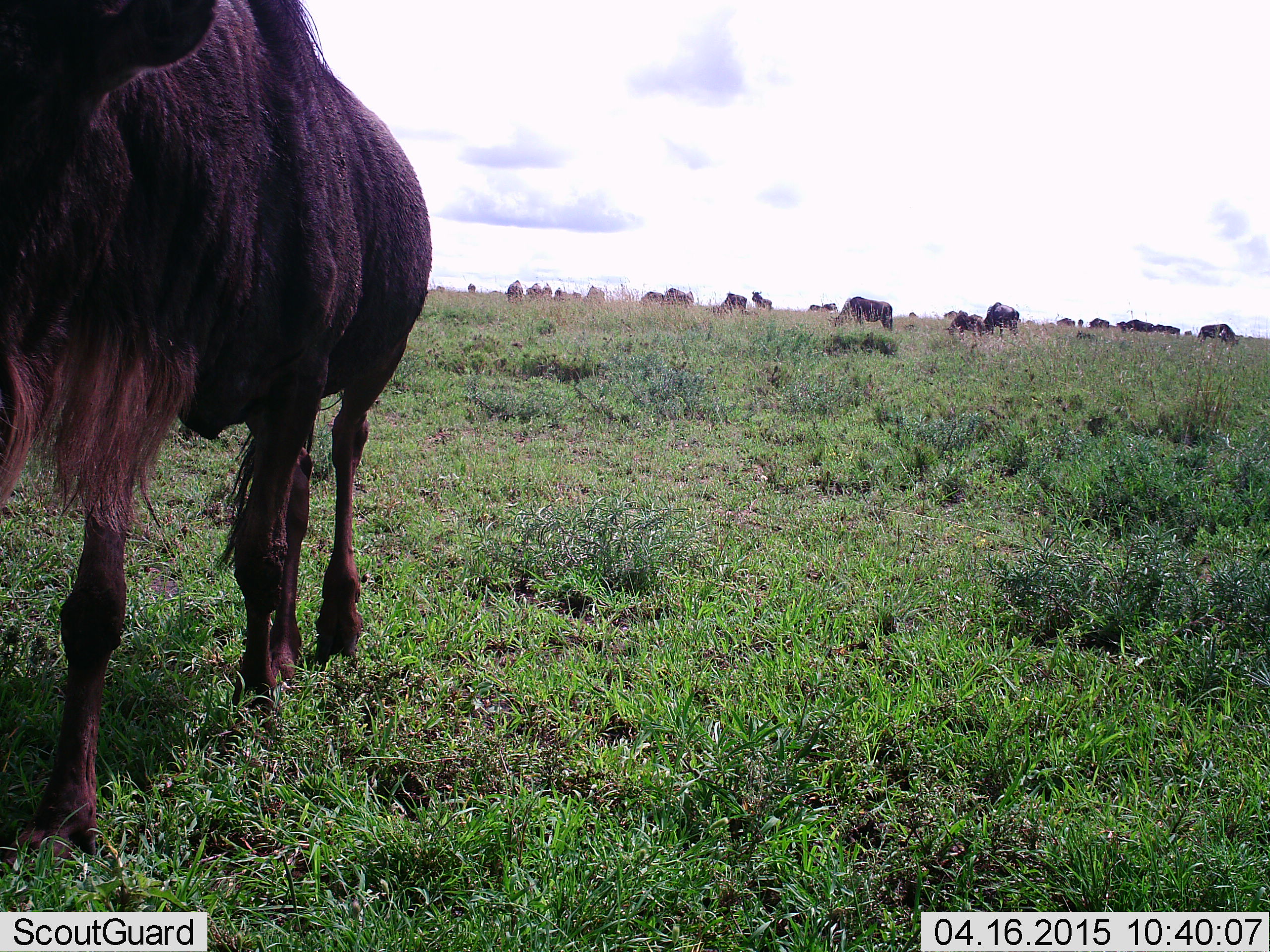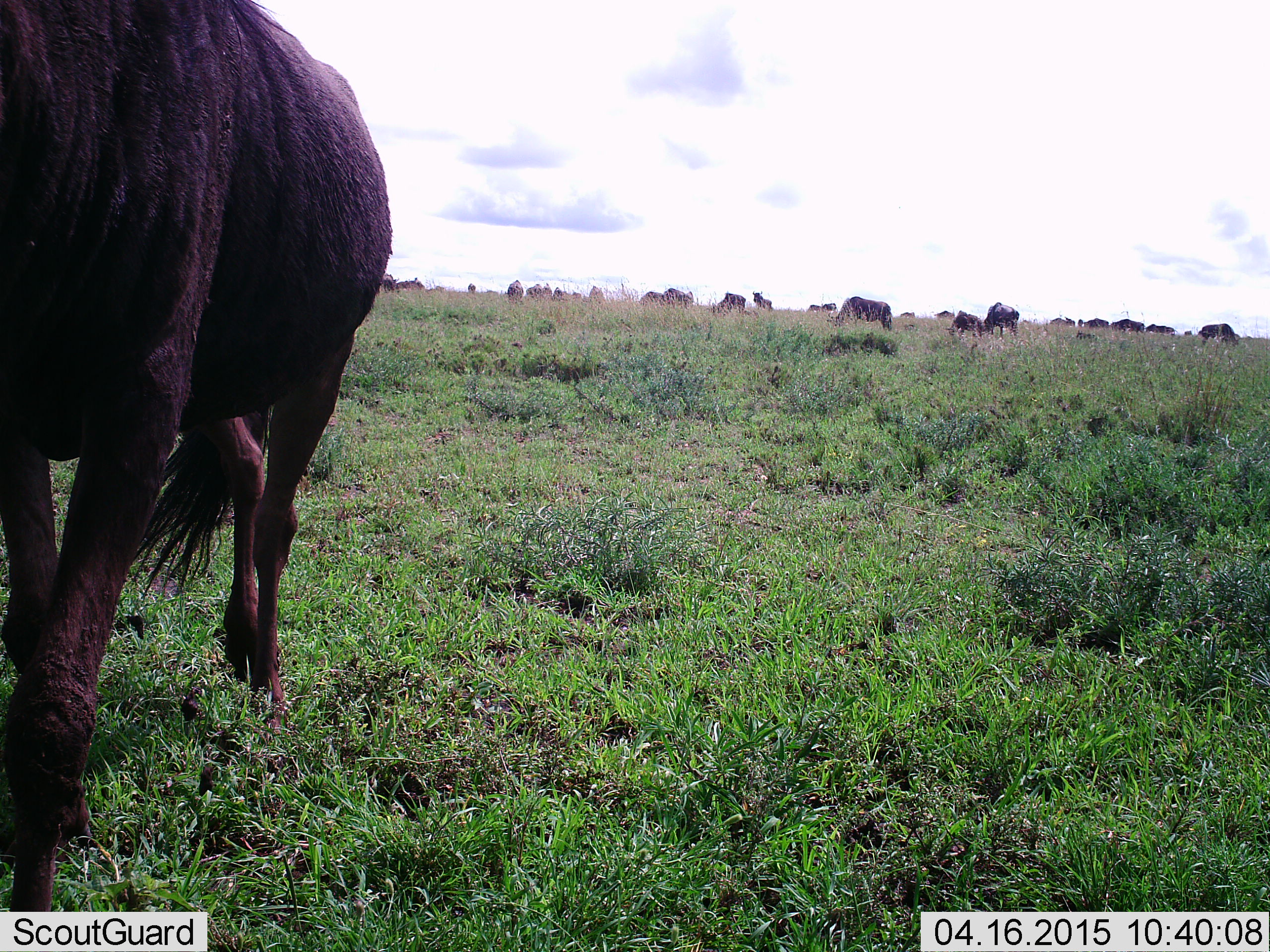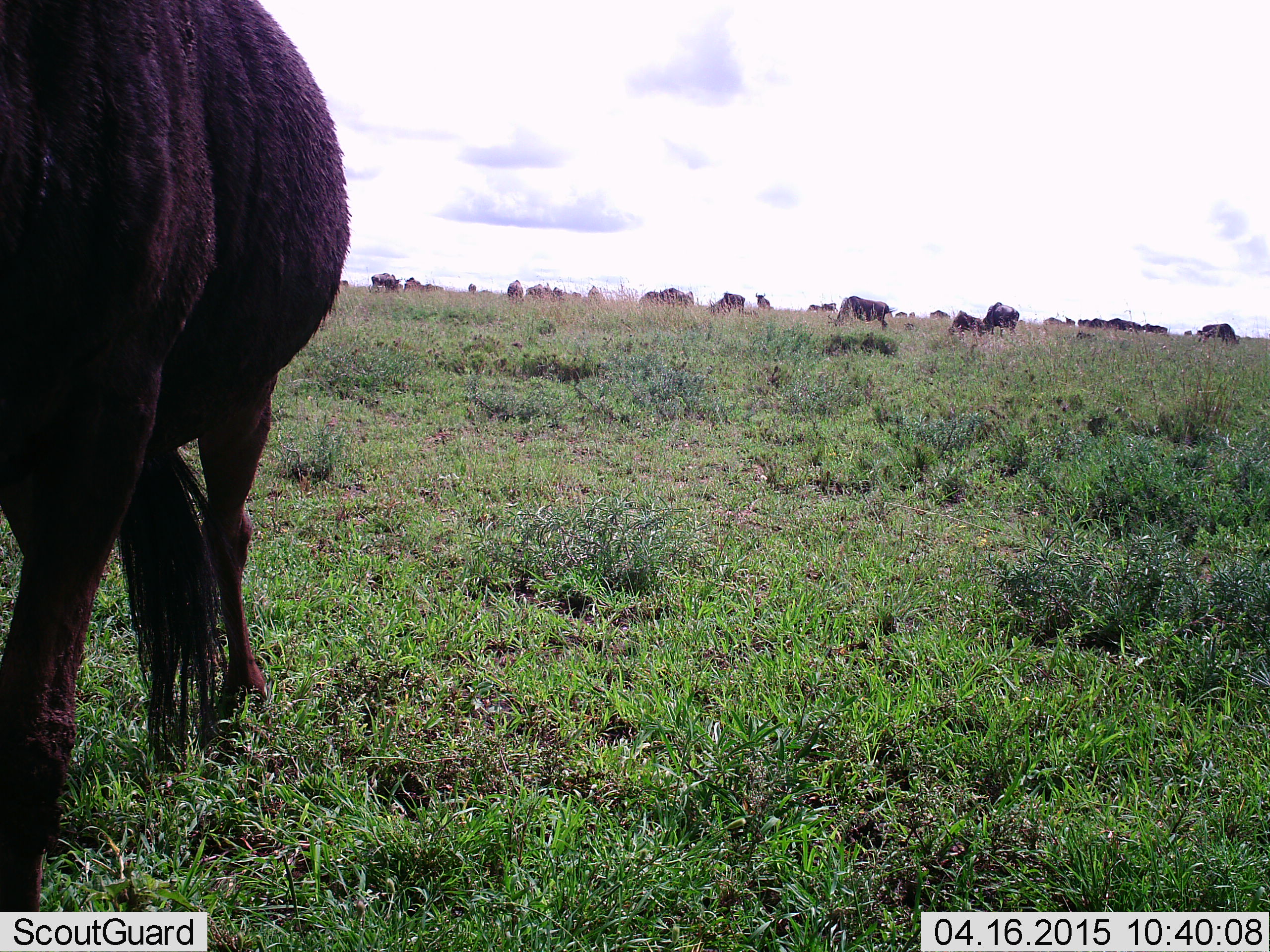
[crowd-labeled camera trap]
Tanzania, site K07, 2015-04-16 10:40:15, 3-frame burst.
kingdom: Animalia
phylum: Chordata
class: Mammalia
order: Artiodactyla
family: Bovidae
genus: Connochaetes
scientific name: Connochaetes taurinus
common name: blue wildebeest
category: wildebeest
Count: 11-50.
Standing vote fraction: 40%.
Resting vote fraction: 10%.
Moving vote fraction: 80%.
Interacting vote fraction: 0%.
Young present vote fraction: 10%.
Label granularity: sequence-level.